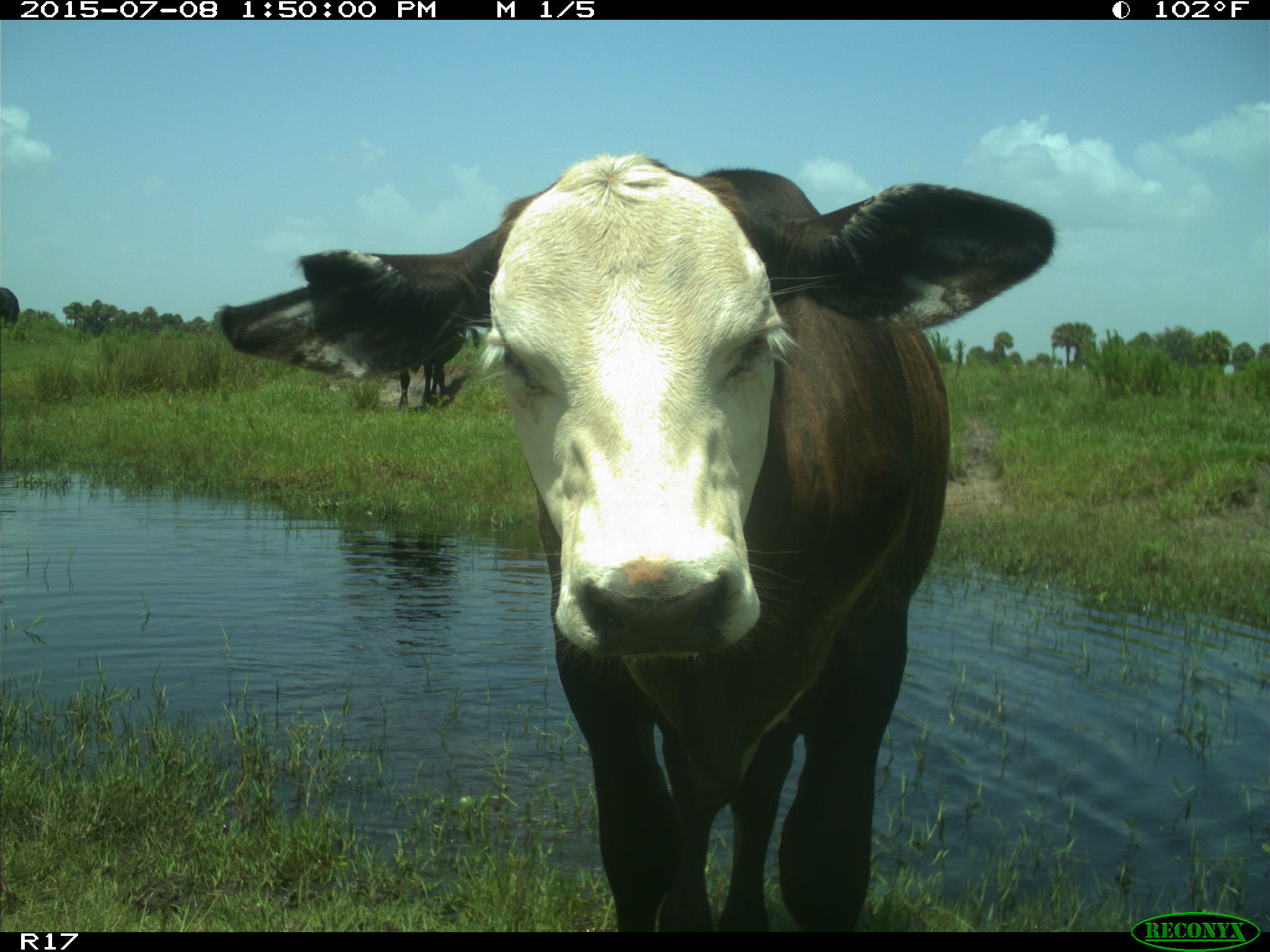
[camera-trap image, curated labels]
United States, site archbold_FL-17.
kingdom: Animalia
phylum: Chordata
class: Mammalia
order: Artiodactyla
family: Bovidae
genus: Bos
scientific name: Bos taurus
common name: domestic cow